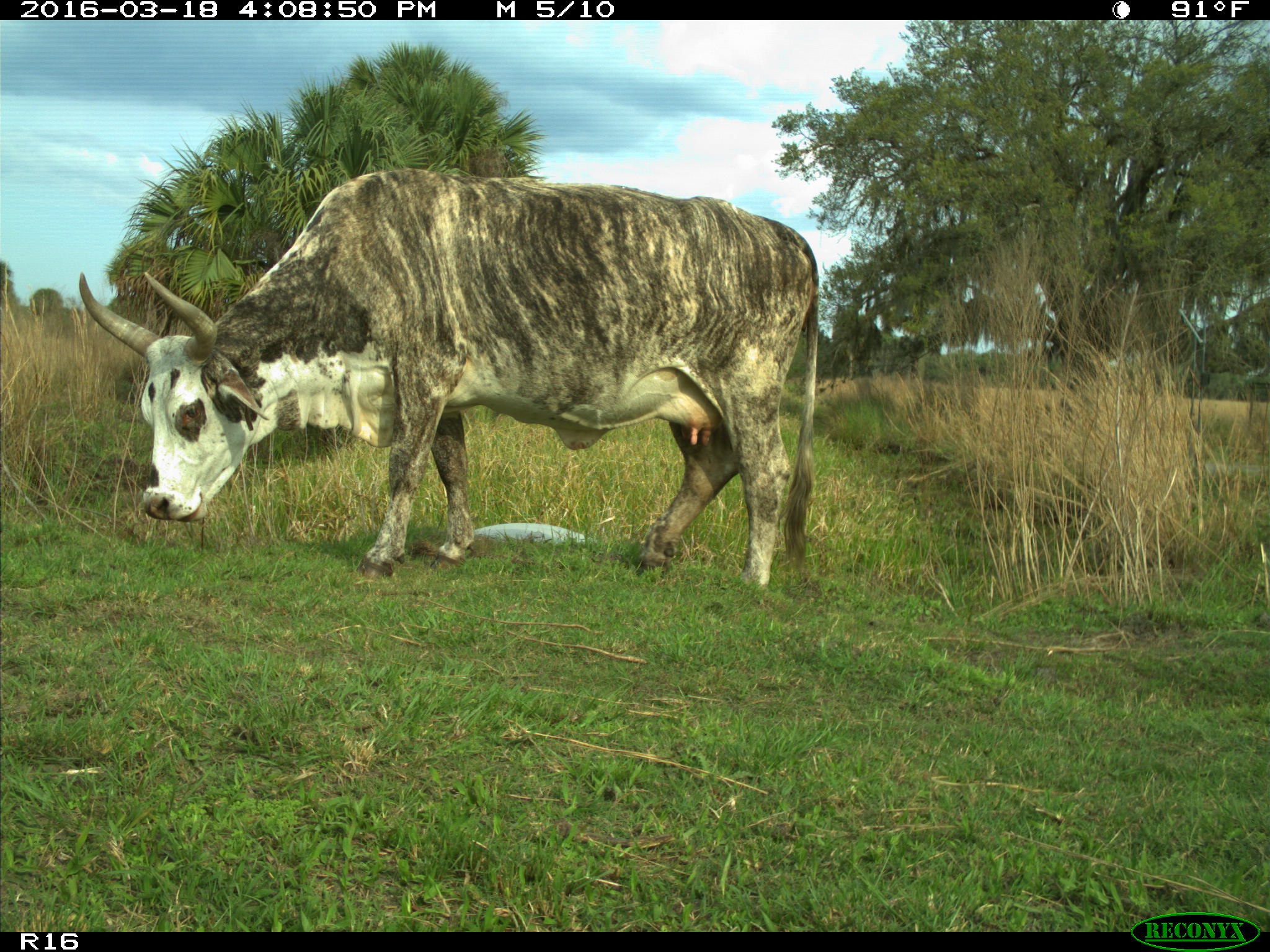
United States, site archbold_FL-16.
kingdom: Animalia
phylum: Chordata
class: Mammalia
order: Artiodactyla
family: Bovidae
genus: Bos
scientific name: Bos taurus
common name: domestic cow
Bos taurus (domestic cow).